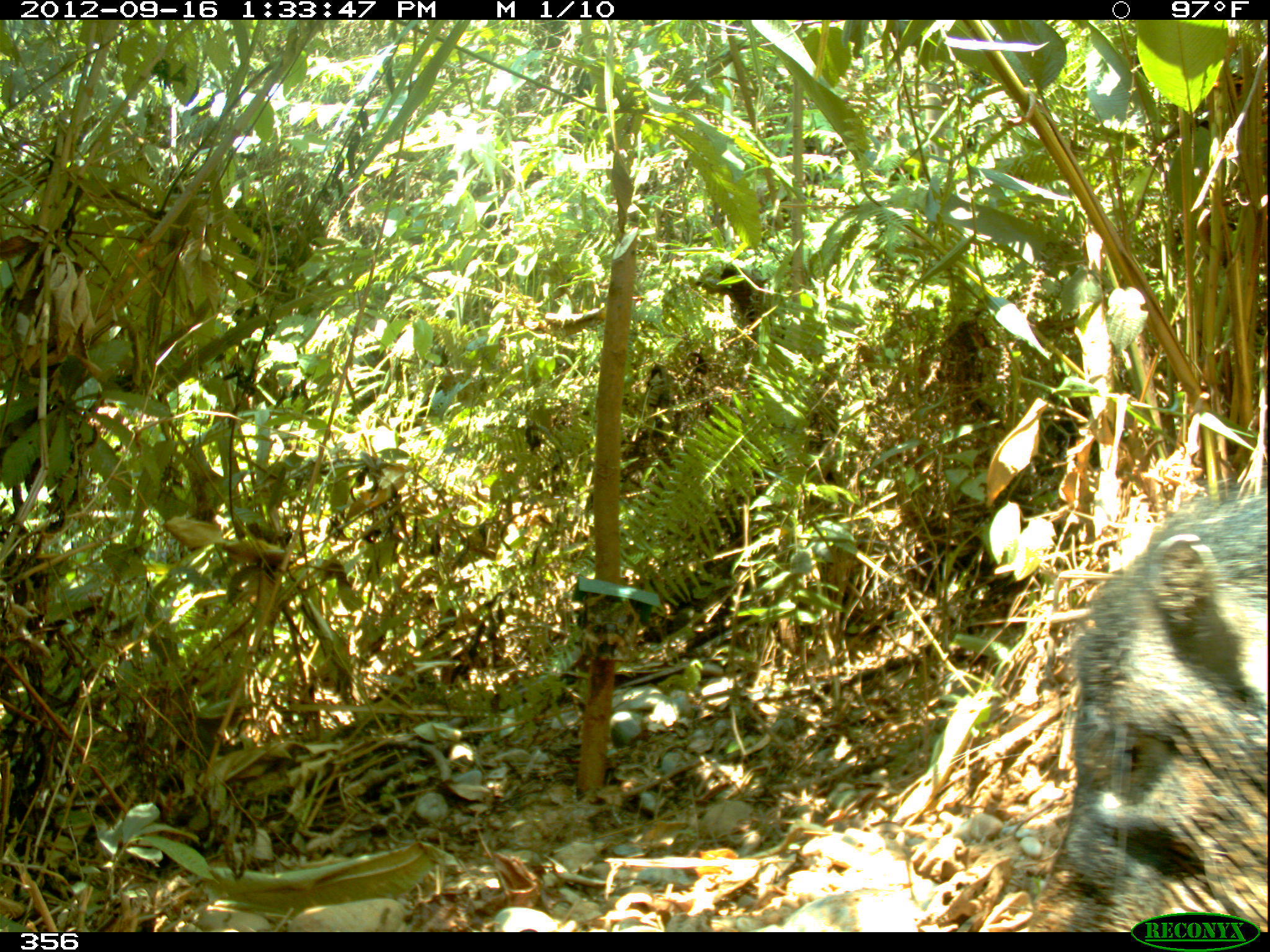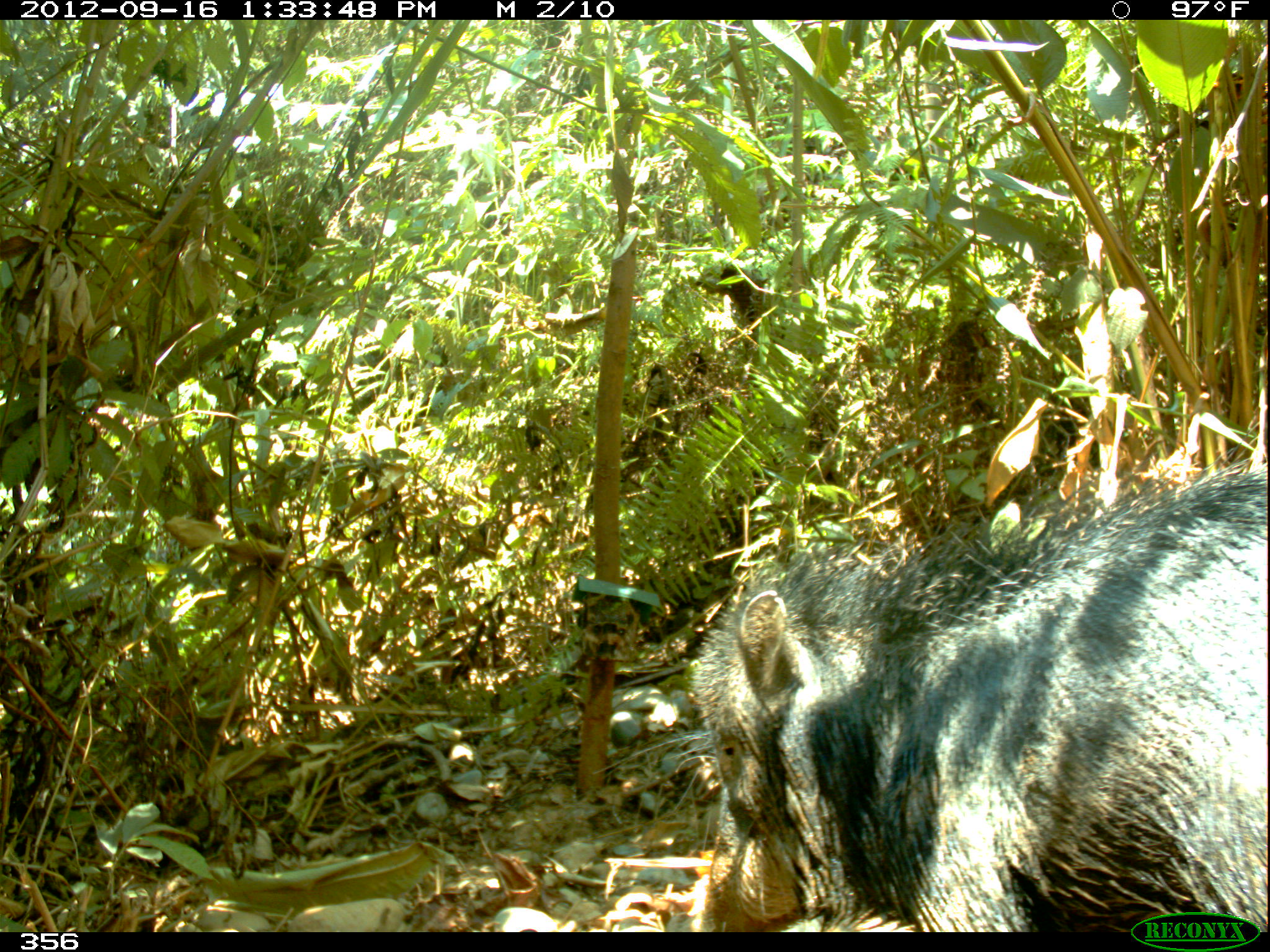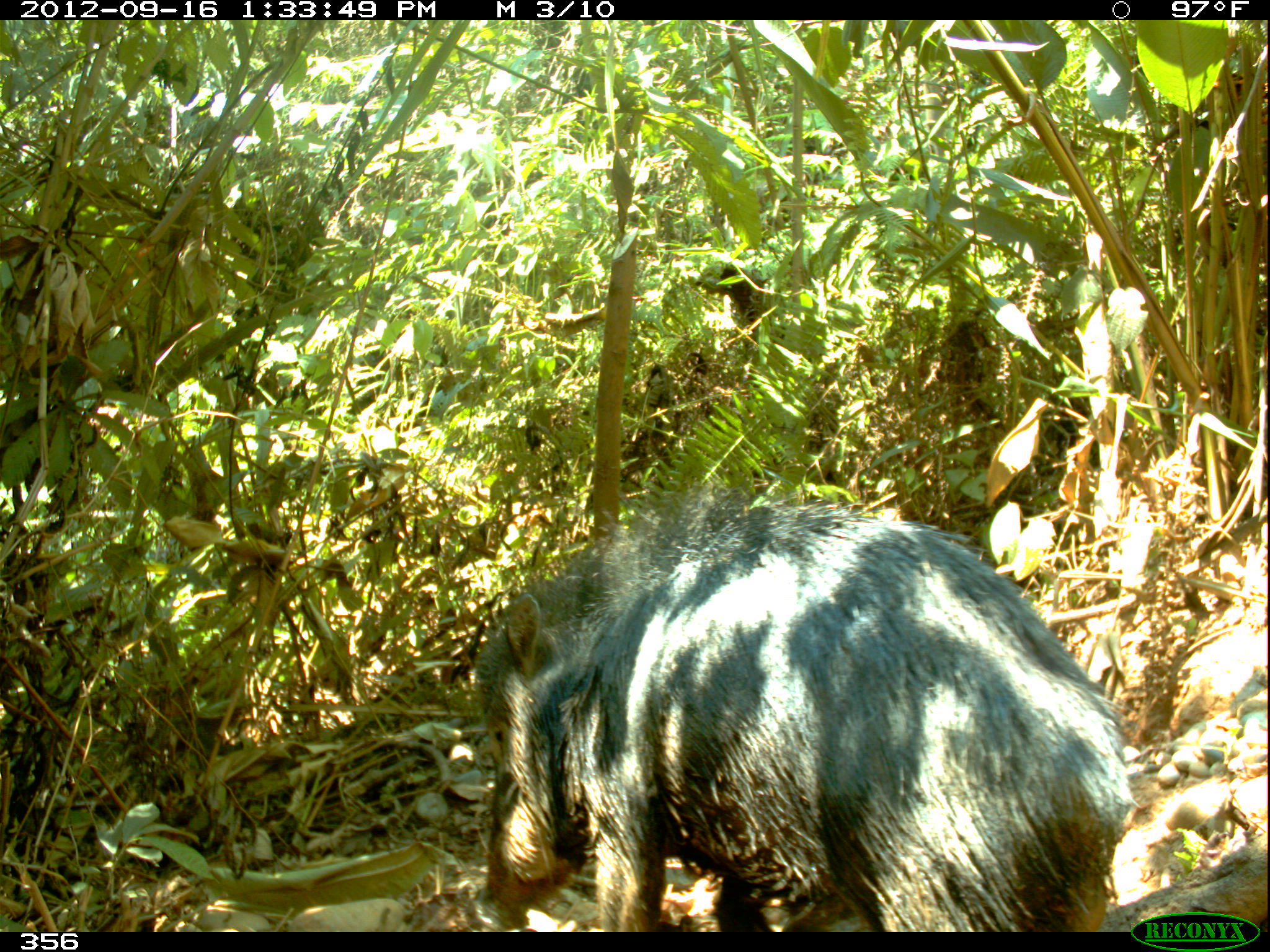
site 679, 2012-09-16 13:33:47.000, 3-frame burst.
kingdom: Animalia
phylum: Chordata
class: Mammalia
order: Artiodactyla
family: Tayassuidae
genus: Tayassu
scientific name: Tayassu pecari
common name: white-lipped peccary